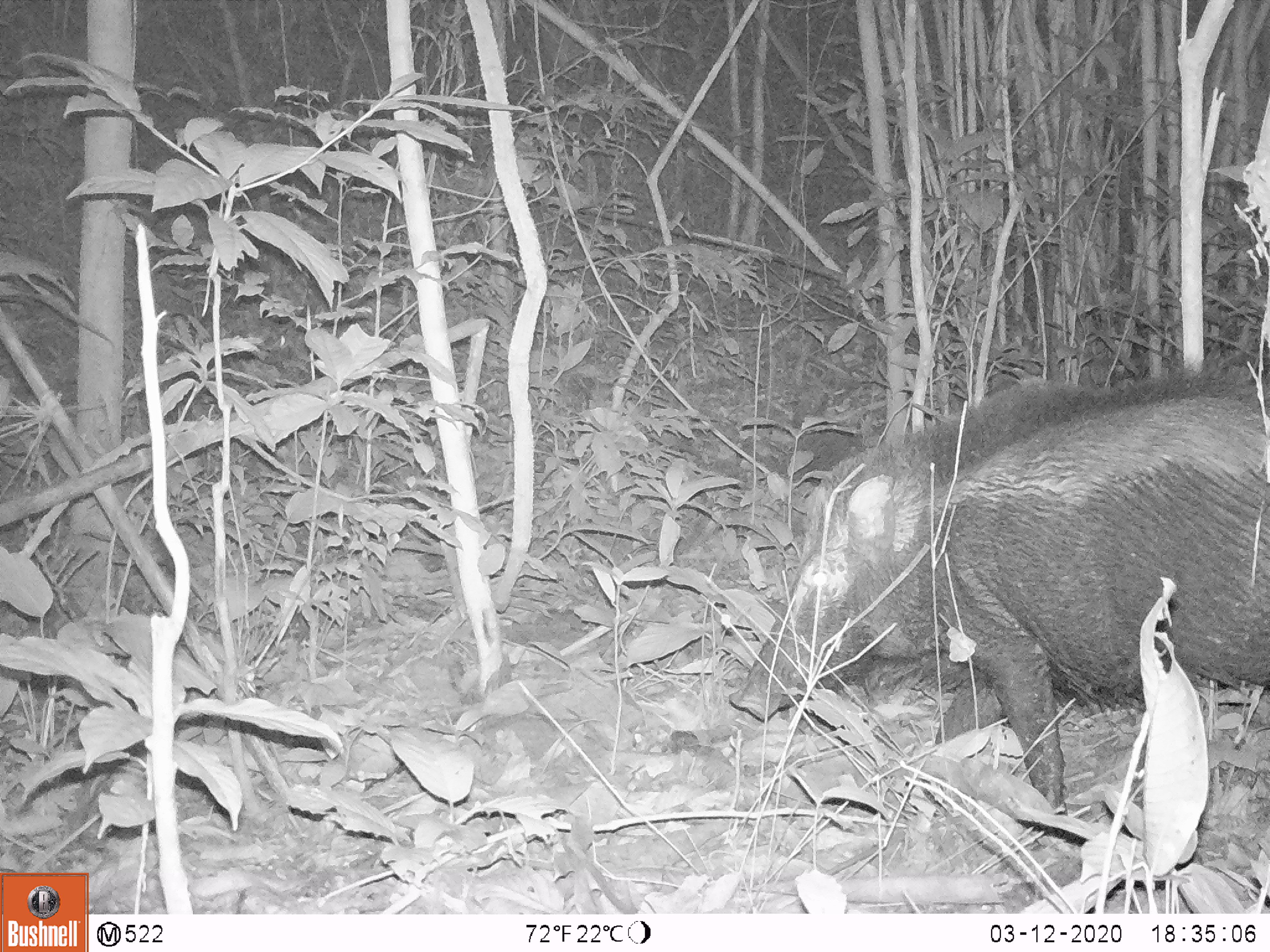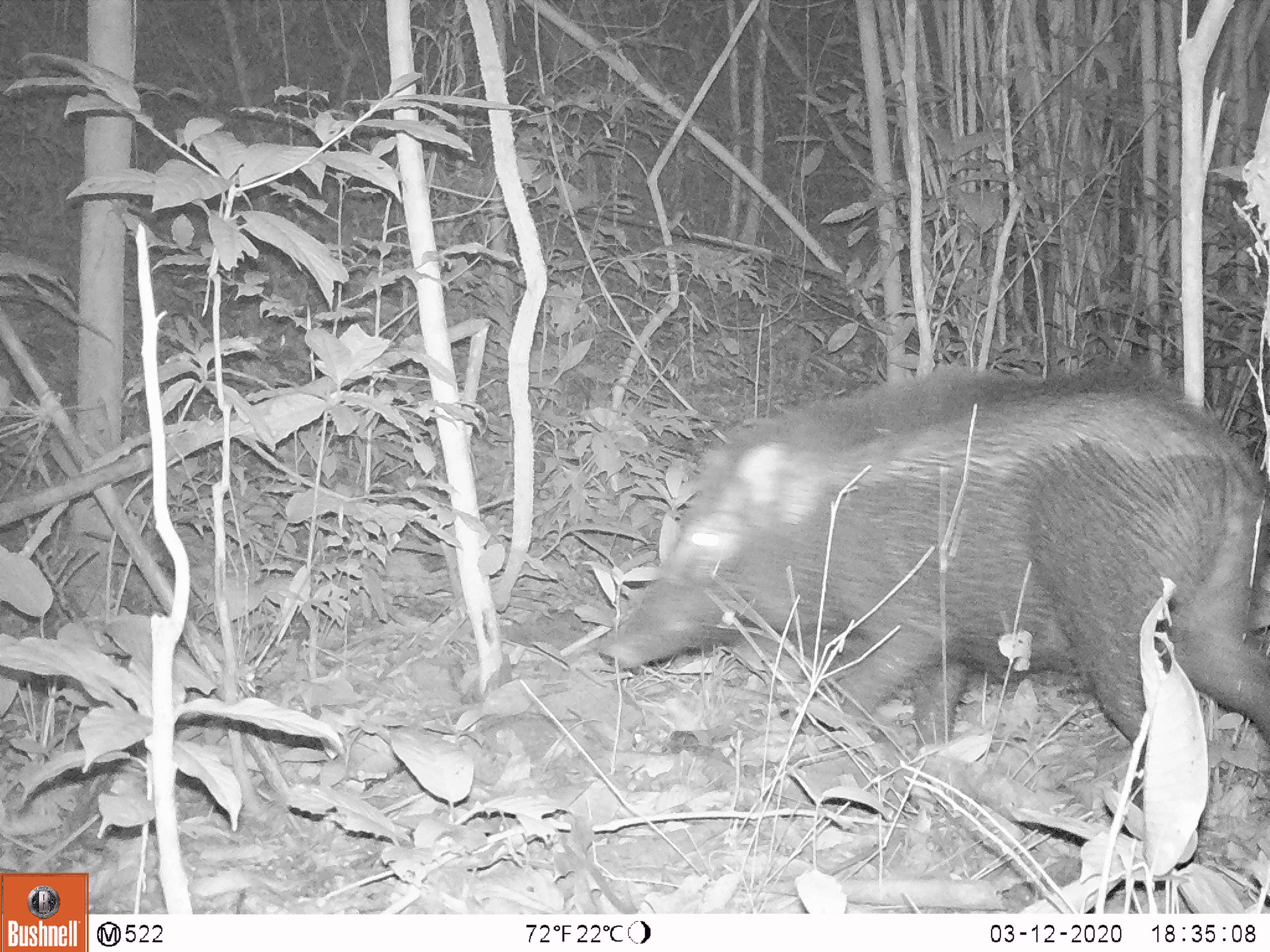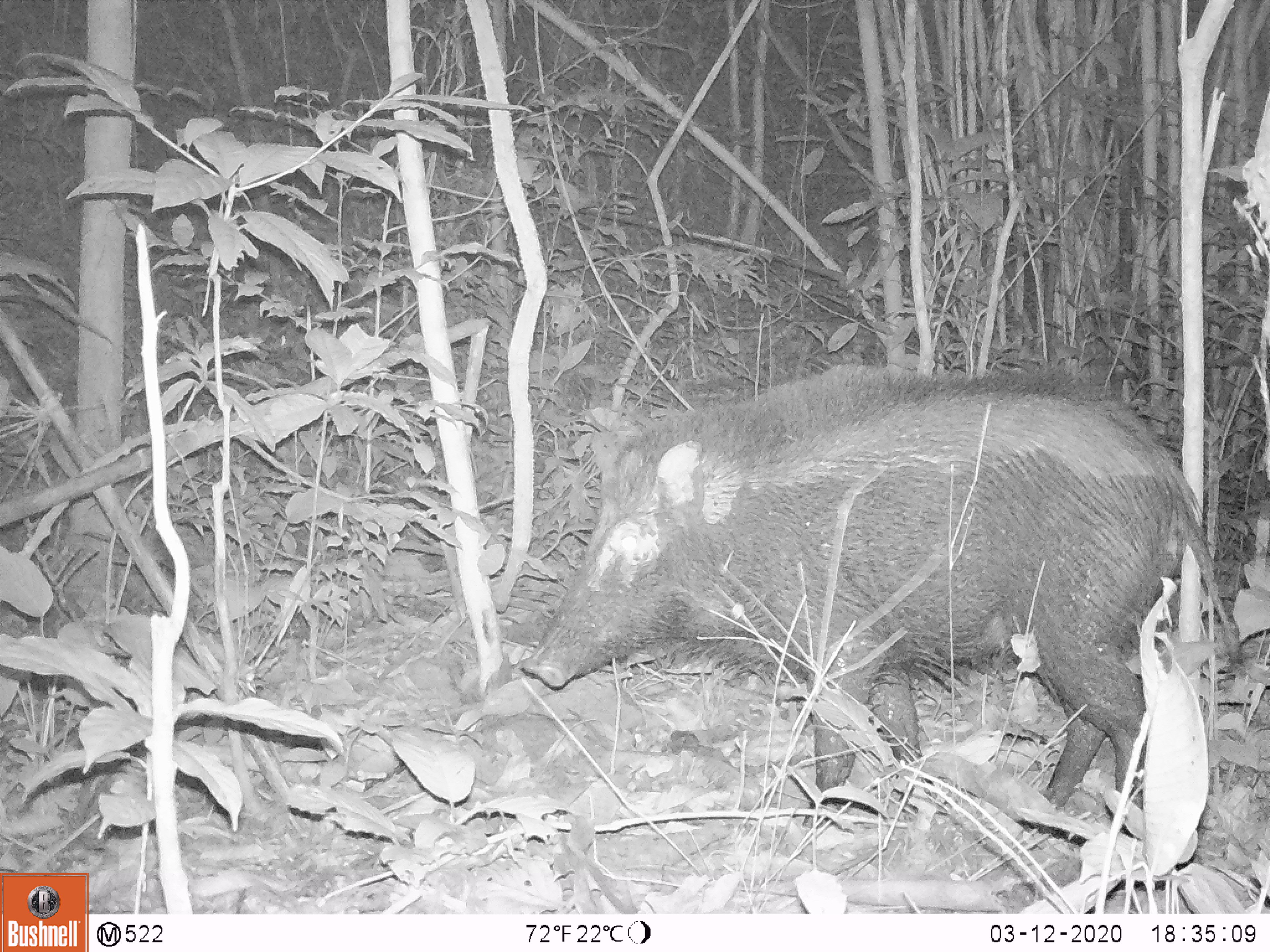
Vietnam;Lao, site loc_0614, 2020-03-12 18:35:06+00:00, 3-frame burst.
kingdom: Animalia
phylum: Chordata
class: Mammalia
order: Artiodactyla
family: Suidae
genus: Sus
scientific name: Sus scrofa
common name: eurasian wild pig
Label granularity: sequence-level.